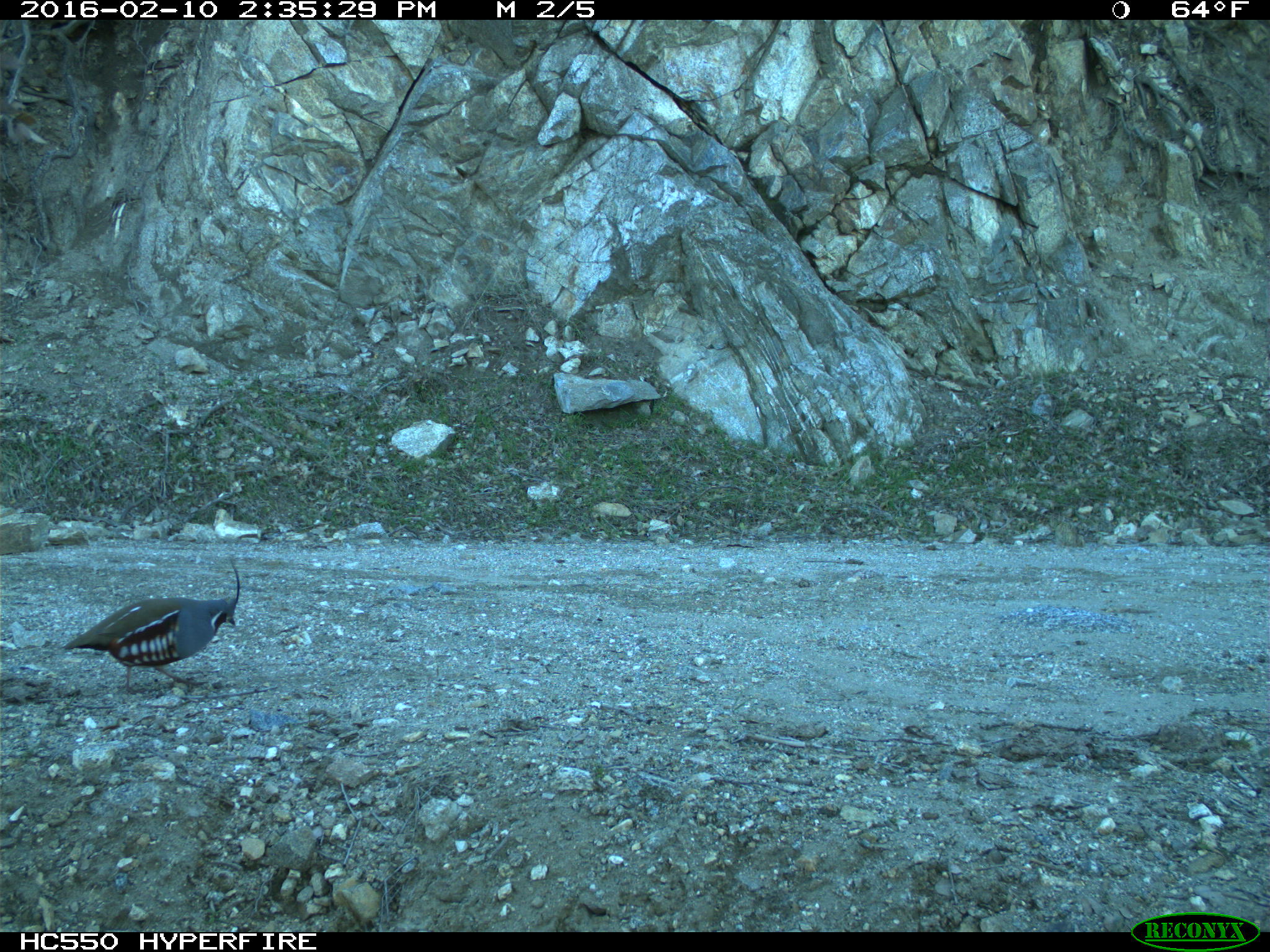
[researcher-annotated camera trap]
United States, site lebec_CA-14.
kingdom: Animalia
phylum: Chordata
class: Aves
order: Galliformes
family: Odontophoridae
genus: Callipepla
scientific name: Callipepla californica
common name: california quail